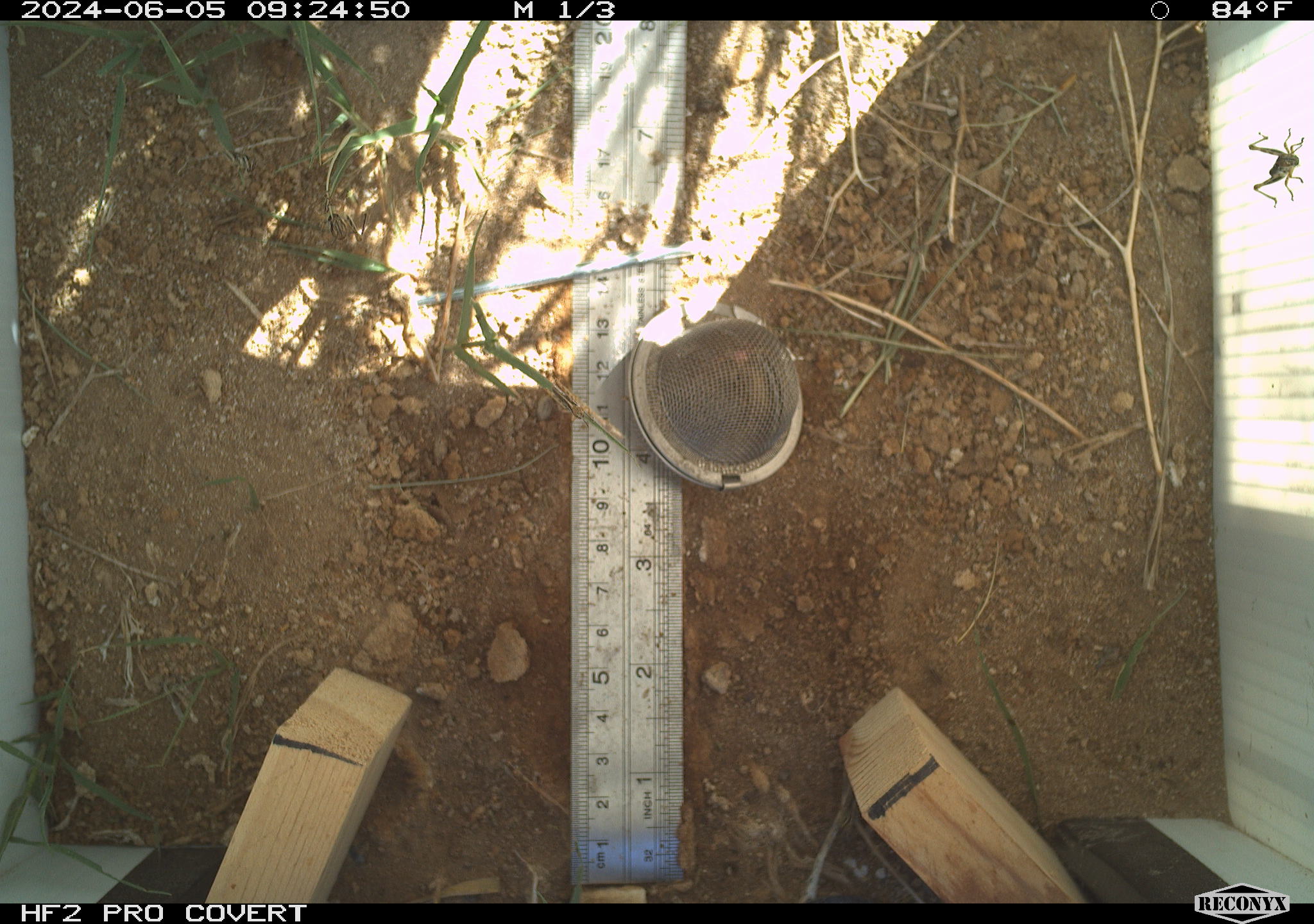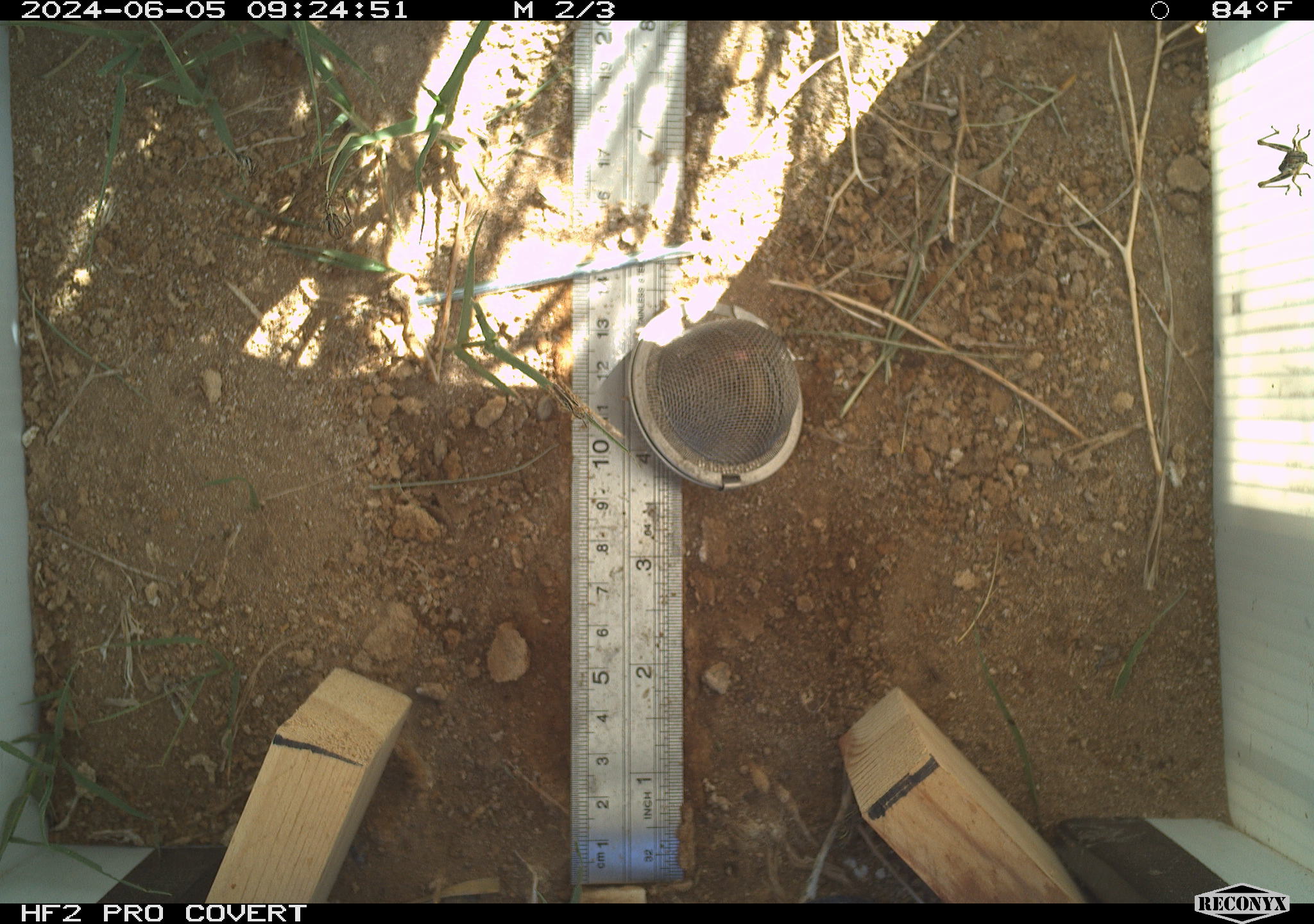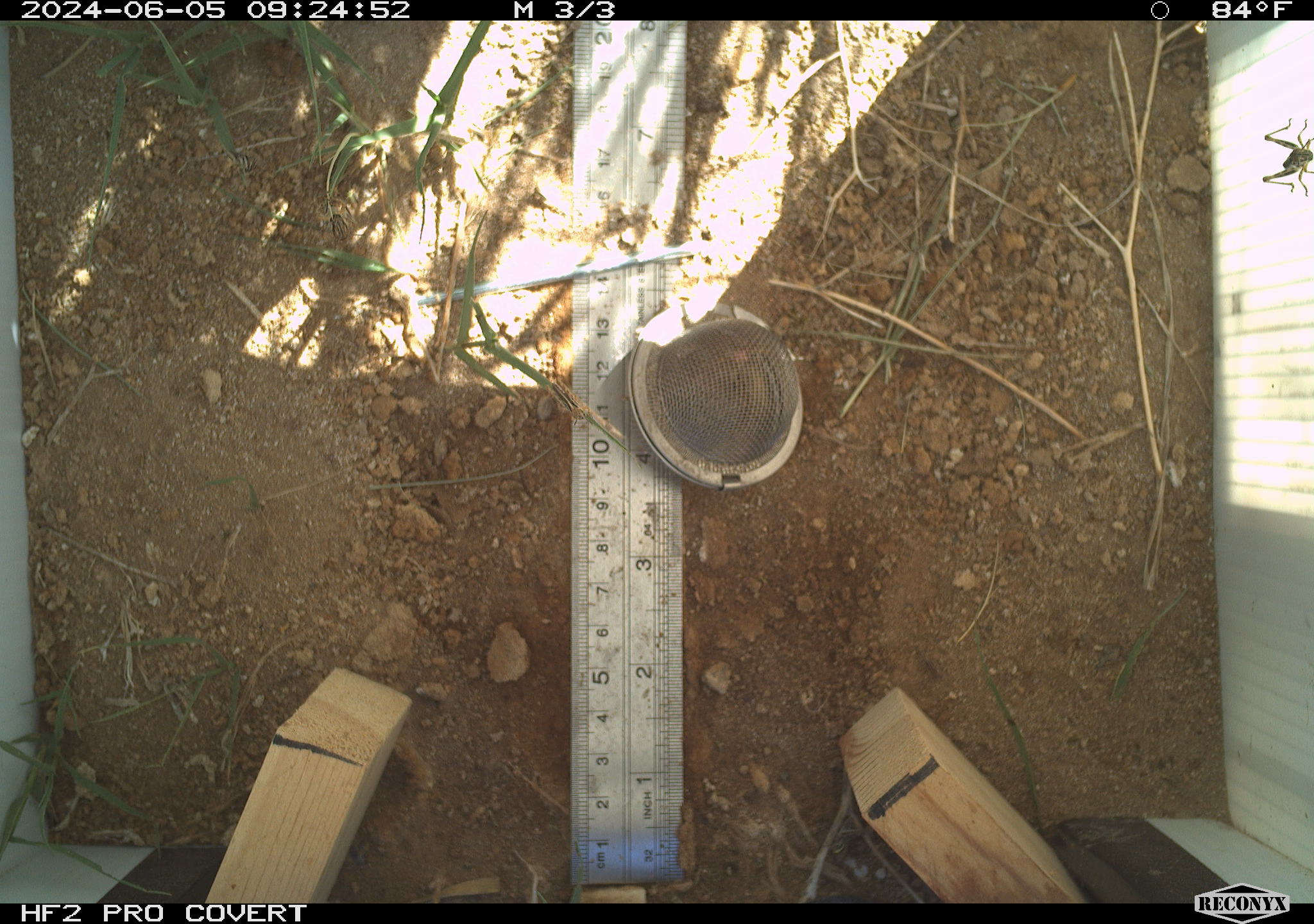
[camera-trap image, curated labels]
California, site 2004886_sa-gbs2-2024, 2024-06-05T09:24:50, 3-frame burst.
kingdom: Animalia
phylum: Arthropoda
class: Insecta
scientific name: Insecta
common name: insect